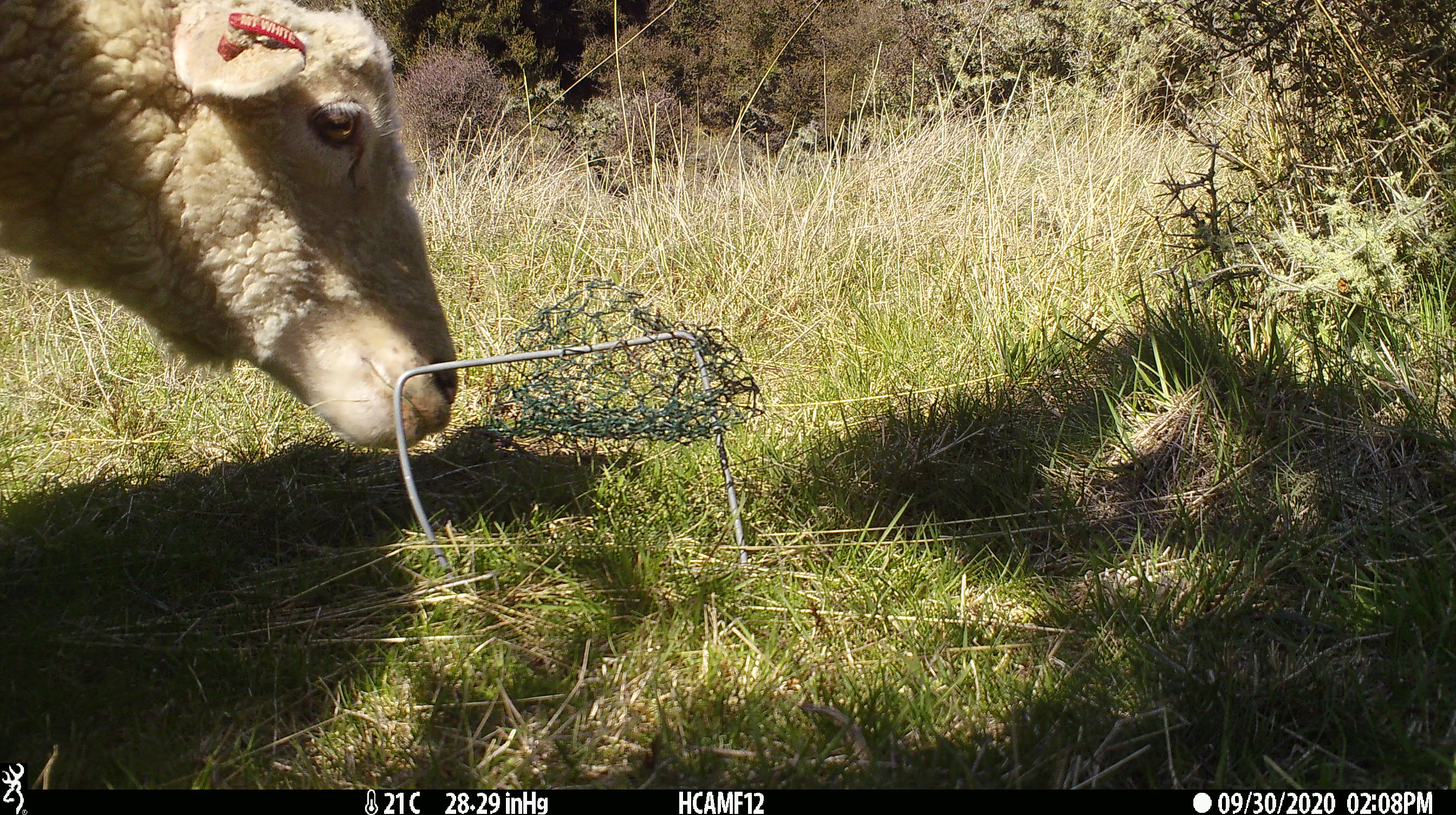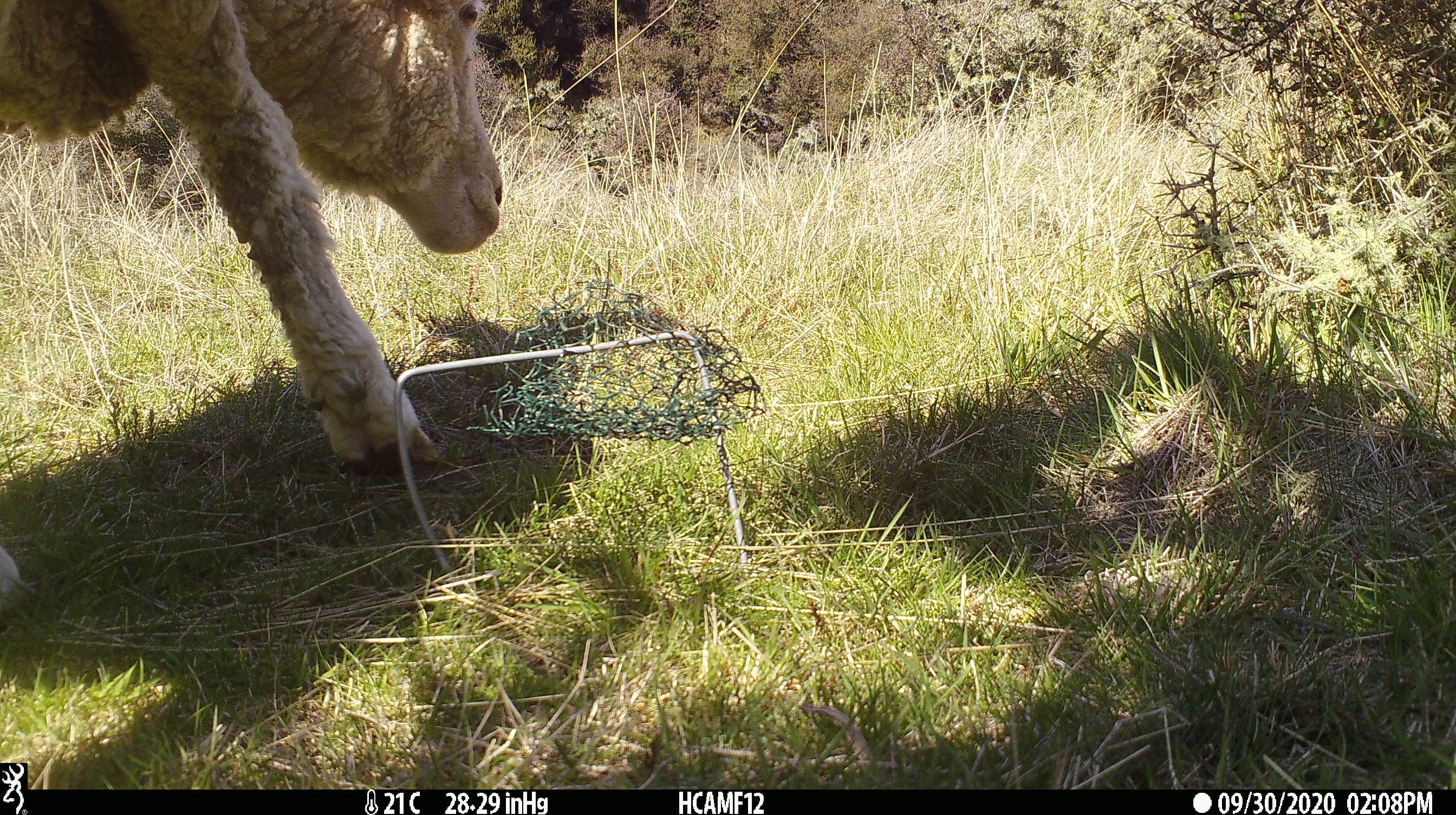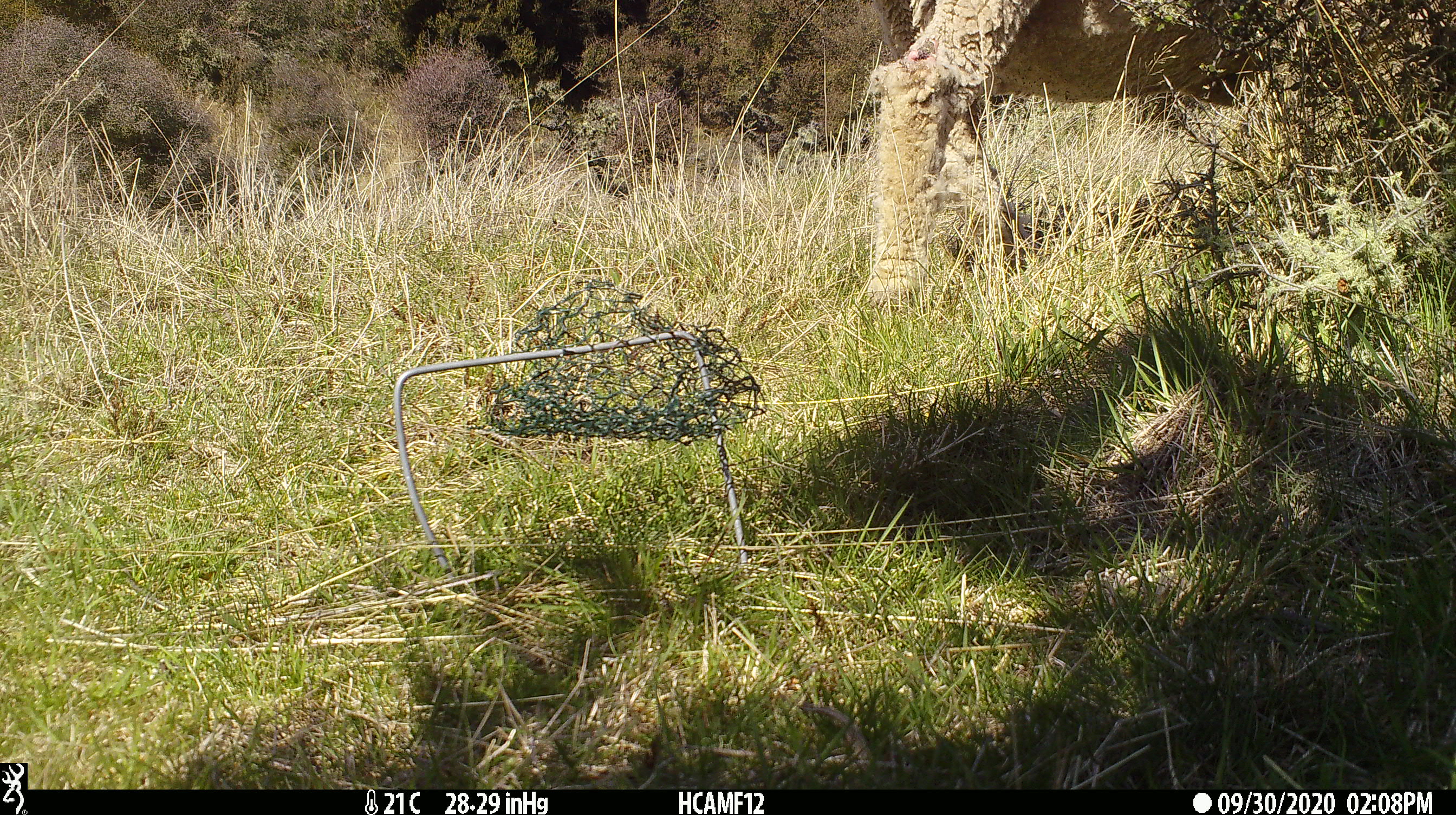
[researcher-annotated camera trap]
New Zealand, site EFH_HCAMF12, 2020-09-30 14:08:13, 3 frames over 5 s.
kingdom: Animalia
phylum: Chordata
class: Mammalia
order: Artiodactyla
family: Bovidae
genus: Ovis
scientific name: Ovis aries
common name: domestic sheep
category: sheep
Sheep (domestic sheep) (Ovis aries).